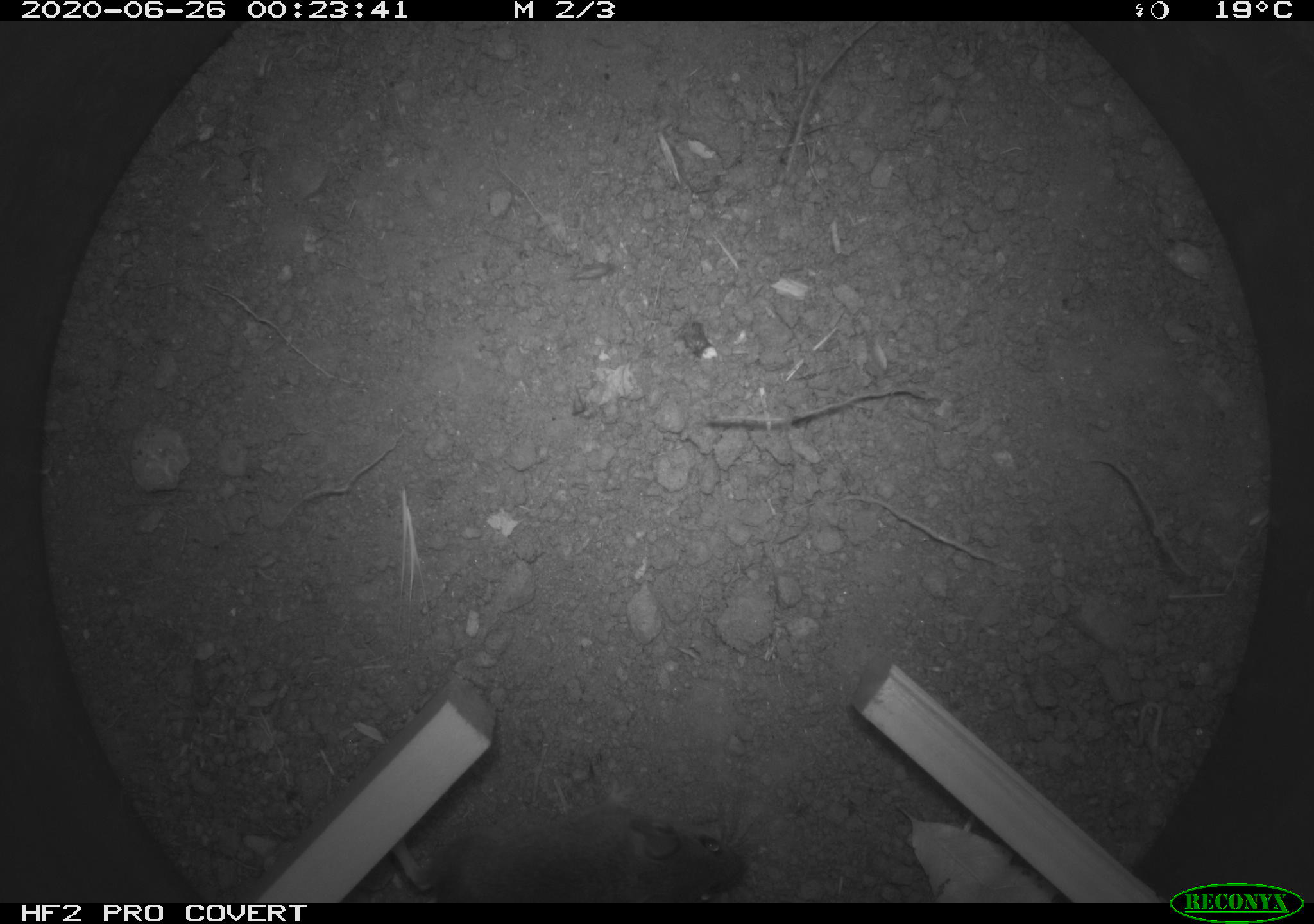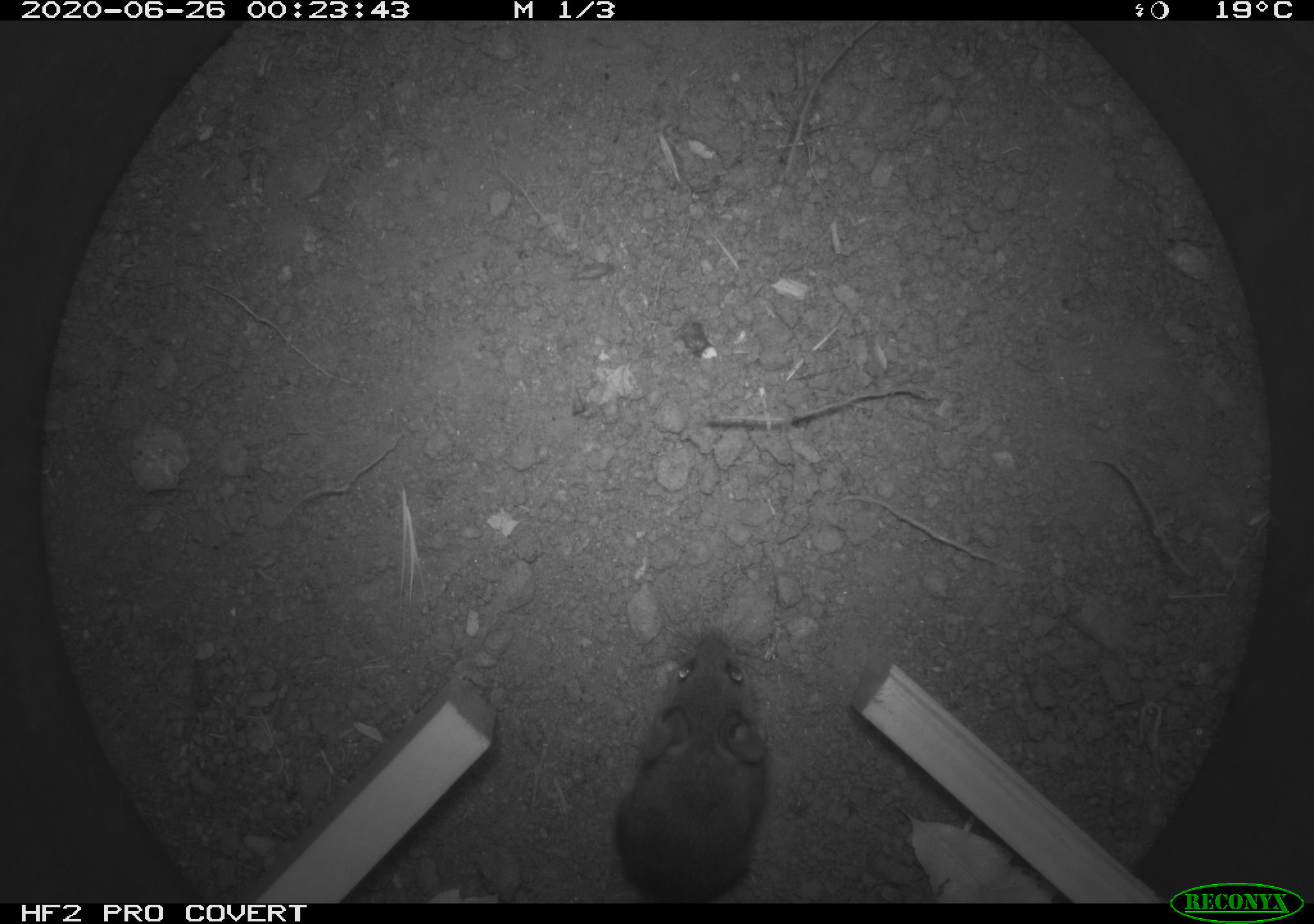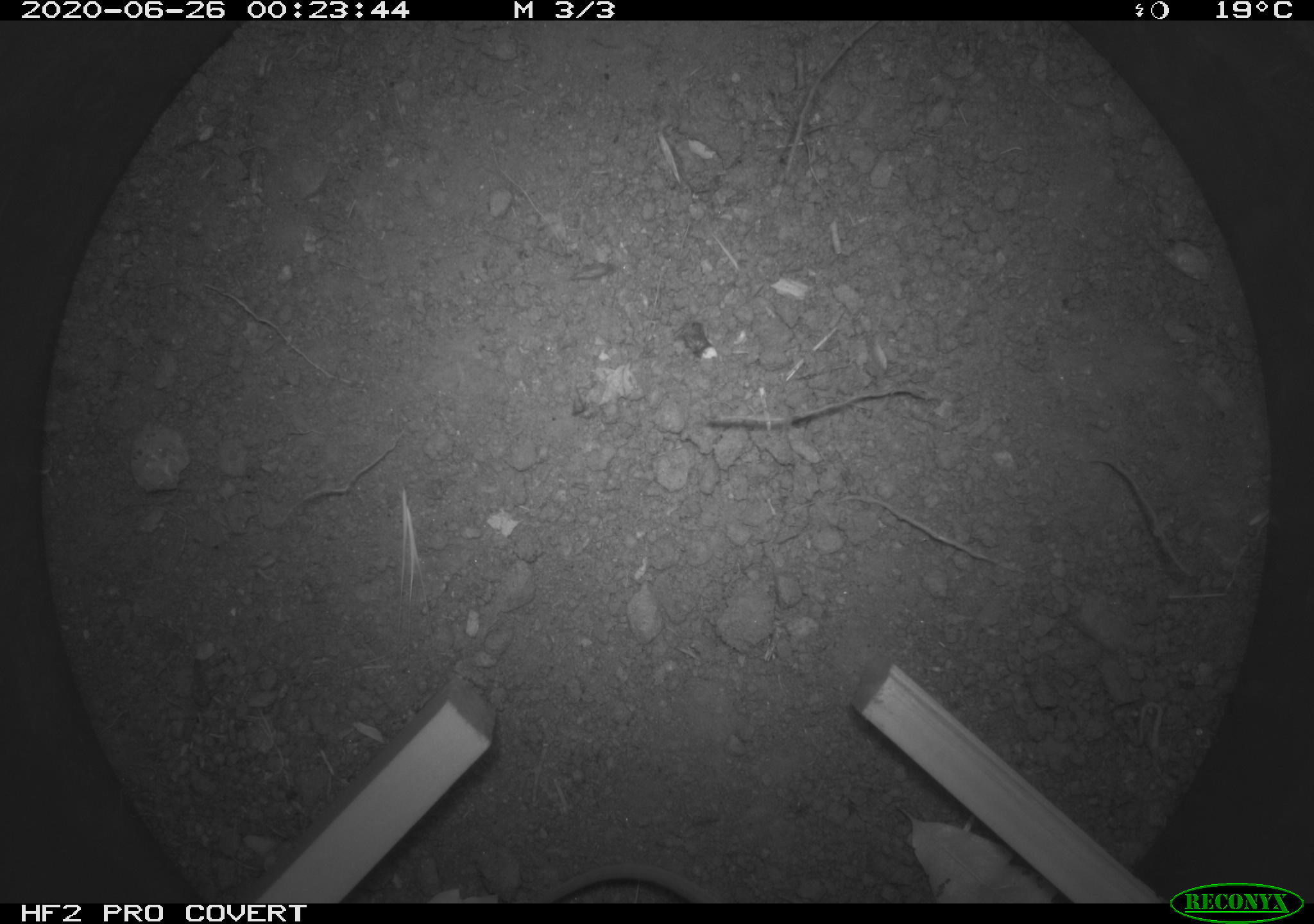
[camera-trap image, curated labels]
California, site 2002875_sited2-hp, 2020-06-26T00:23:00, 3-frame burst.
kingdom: Animalia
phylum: Chordata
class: Mammalia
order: Rodentia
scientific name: Rodentia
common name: rodent